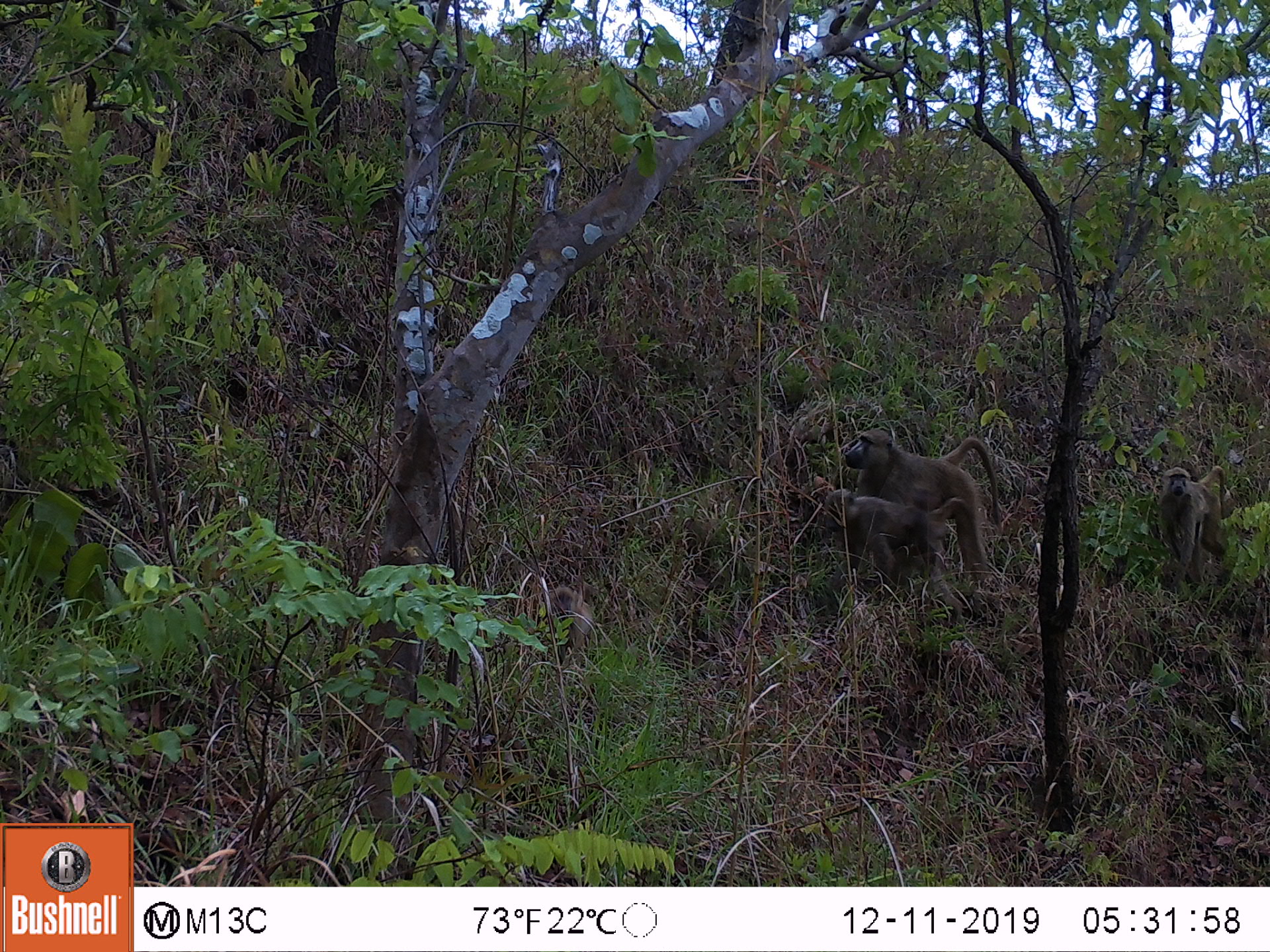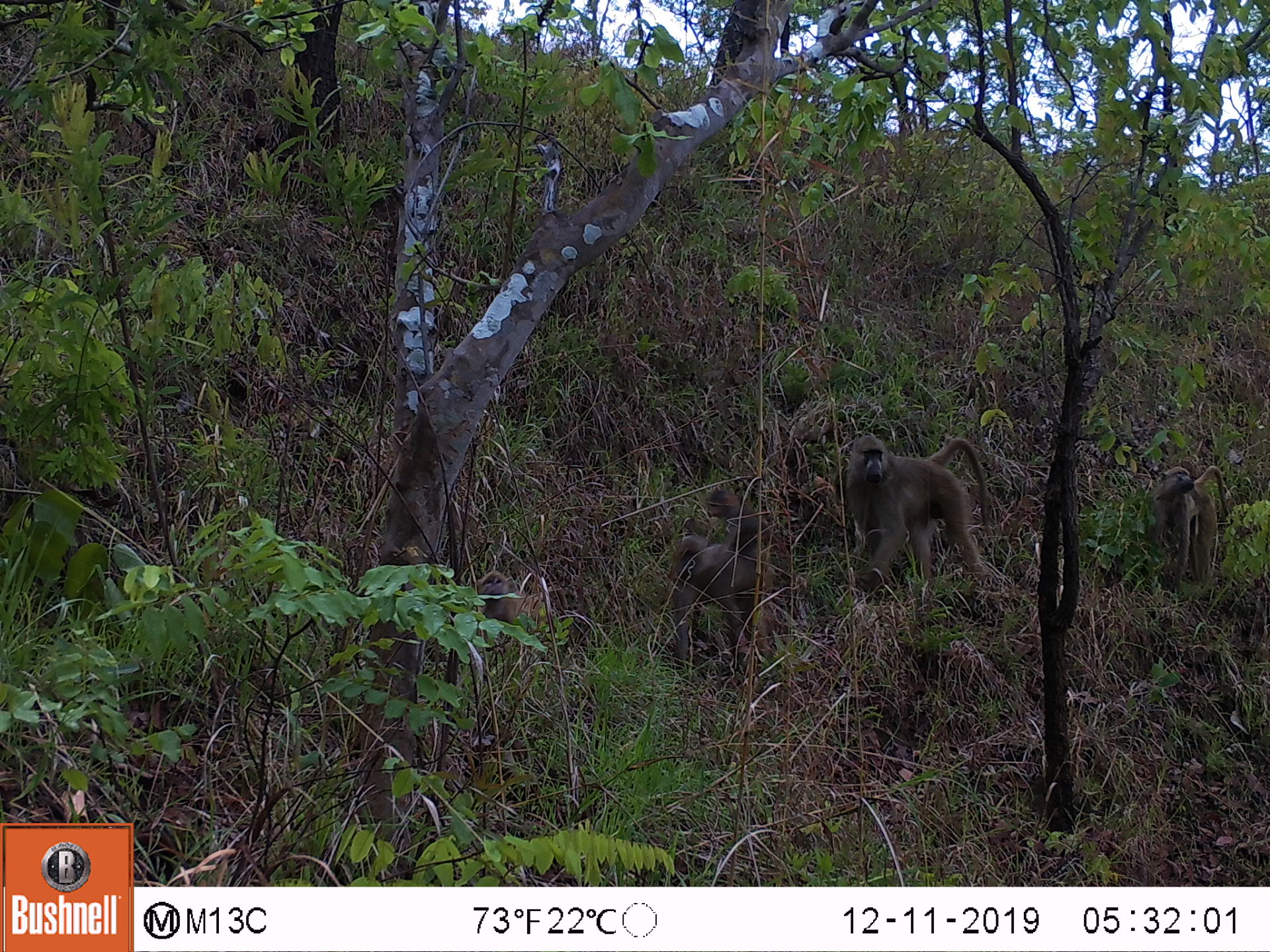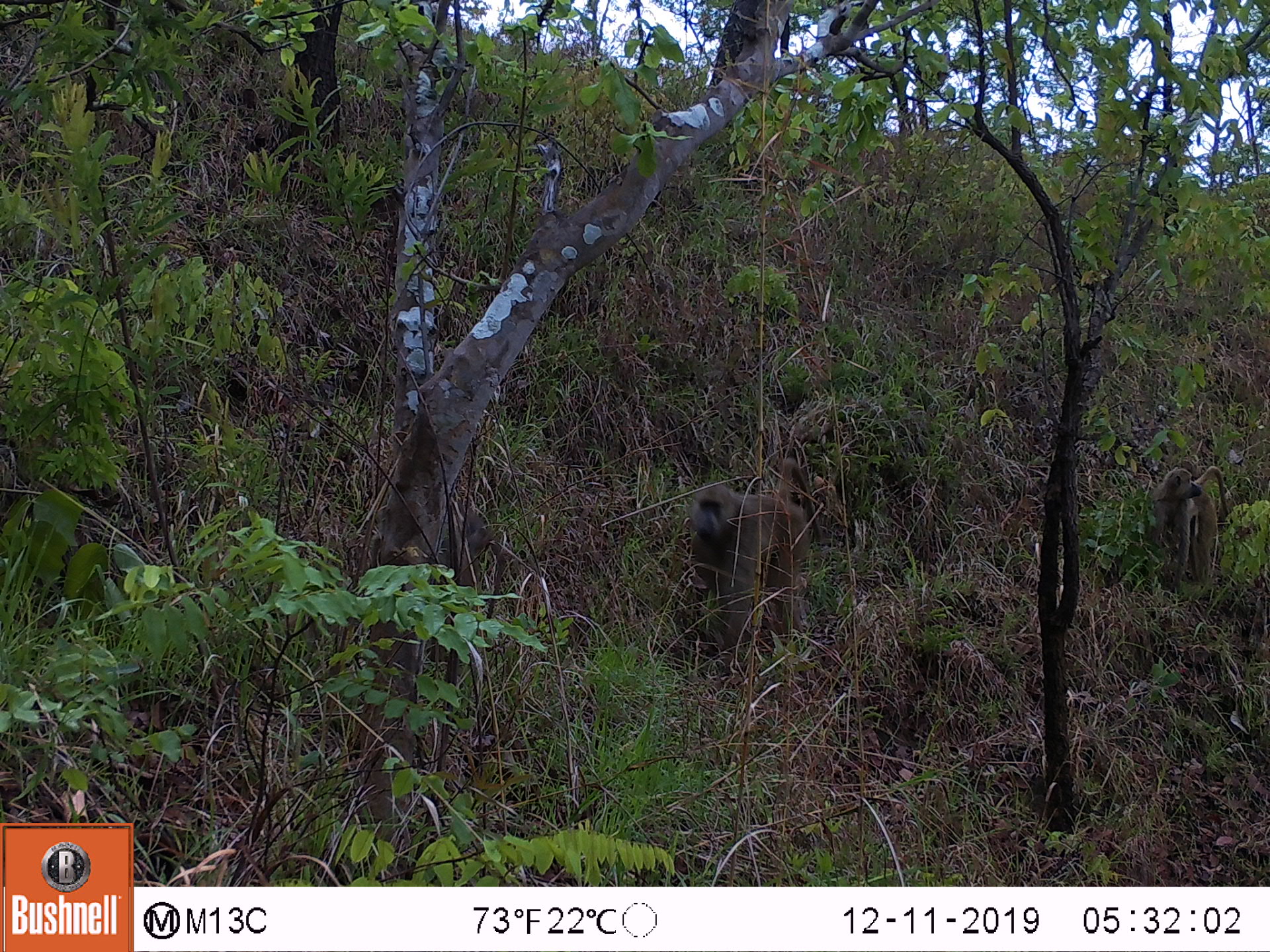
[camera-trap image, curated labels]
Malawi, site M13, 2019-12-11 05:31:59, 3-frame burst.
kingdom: Animalia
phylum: Chordata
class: Mammalia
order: Primates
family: Cercopithecidae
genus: Papio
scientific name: Papio cynocephalus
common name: yellow baboon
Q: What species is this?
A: Yellow baboon (Papio cynocephalus).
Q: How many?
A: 4.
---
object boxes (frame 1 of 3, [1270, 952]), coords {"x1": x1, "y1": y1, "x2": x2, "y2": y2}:
yellow baboon: {"x1": 806, "y1": 489, "x2": 973, "y2": 594}; {"x1": 835, "y1": 422, "x2": 1002, "y2": 503}; {"x1": 1152, "y1": 466, "x2": 1234, "y2": 576}; {"x1": 541, "y1": 582, "x2": 605, "y2": 663}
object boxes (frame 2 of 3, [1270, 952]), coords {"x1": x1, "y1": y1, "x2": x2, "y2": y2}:
yellow baboon: {"x1": 833, "y1": 429, "x2": 995, "y2": 590}; {"x1": 669, "y1": 545, "x2": 760, "y2": 673}; {"x1": 1143, "y1": 463, "x2": 1229, "y2": 585}; {"x1": 470, "y1": 564, "x2": 533, "y2": 638}; {"x1": 706, "y1": 489, "x2": 777, "y2": 547}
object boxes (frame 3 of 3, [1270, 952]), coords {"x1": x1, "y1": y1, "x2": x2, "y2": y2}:
yellow baboon: {"x1": 685, "y1": 459, "x2": 818, "y2": 658}; {"x1": 1152, "y1": 466, "x2": 1229, "y2": 585}